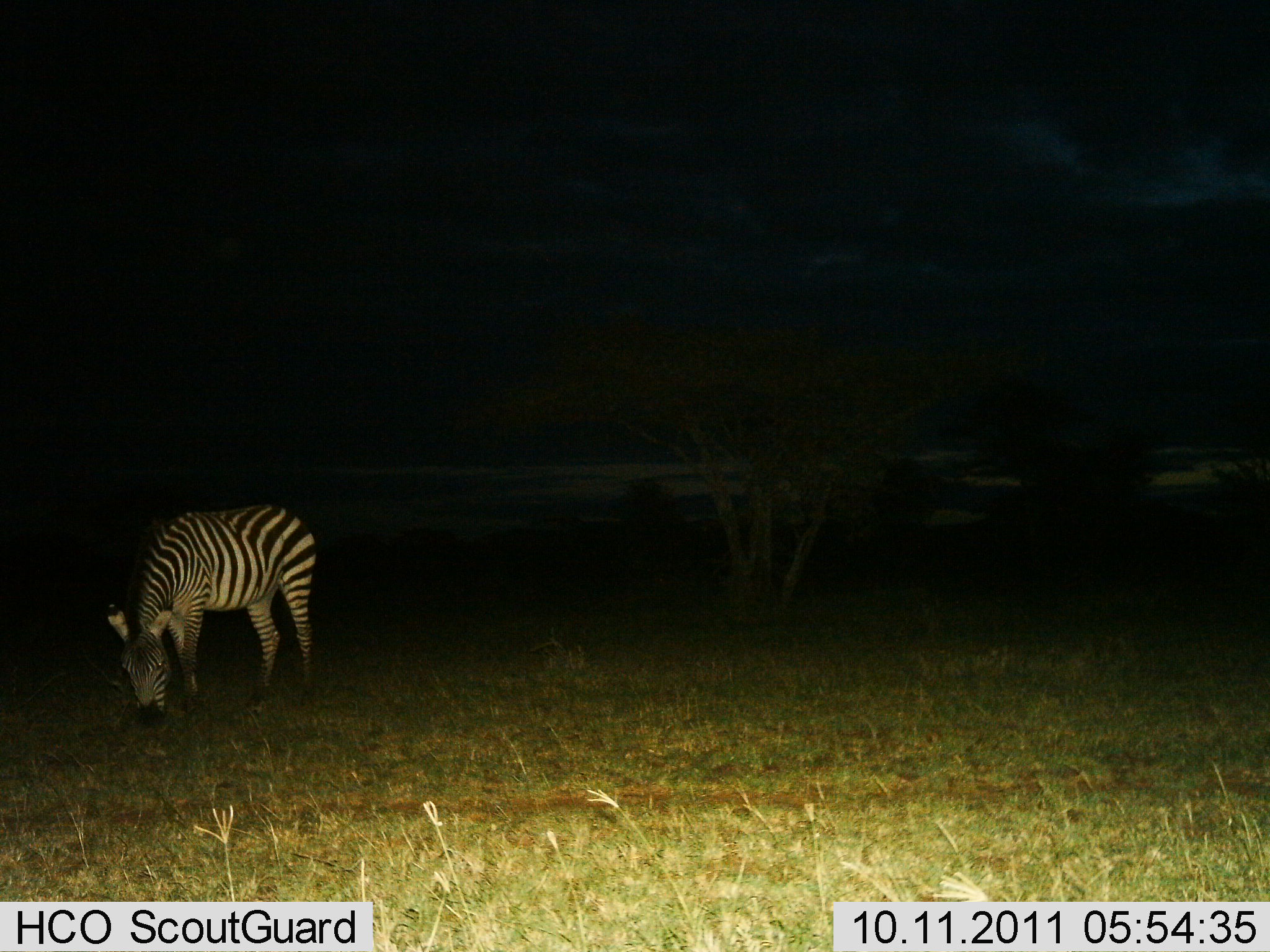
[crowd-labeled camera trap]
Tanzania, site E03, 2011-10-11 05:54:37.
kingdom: Animalia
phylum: Chordata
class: Mammalia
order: Perissodactyla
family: Equidae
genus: Equus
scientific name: Equus quagga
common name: plains zebra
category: zebra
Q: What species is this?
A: Zebra (plains zebra) (Equus quagga).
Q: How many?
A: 1.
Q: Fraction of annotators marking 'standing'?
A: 7%.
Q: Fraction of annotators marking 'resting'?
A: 0%.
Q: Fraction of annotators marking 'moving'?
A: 0%.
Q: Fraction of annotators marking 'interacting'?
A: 0%.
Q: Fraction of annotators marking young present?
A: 0%.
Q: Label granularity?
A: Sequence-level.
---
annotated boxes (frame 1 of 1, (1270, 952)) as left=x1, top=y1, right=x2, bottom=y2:
animal: left=104, top=503, right=317, bottom=726